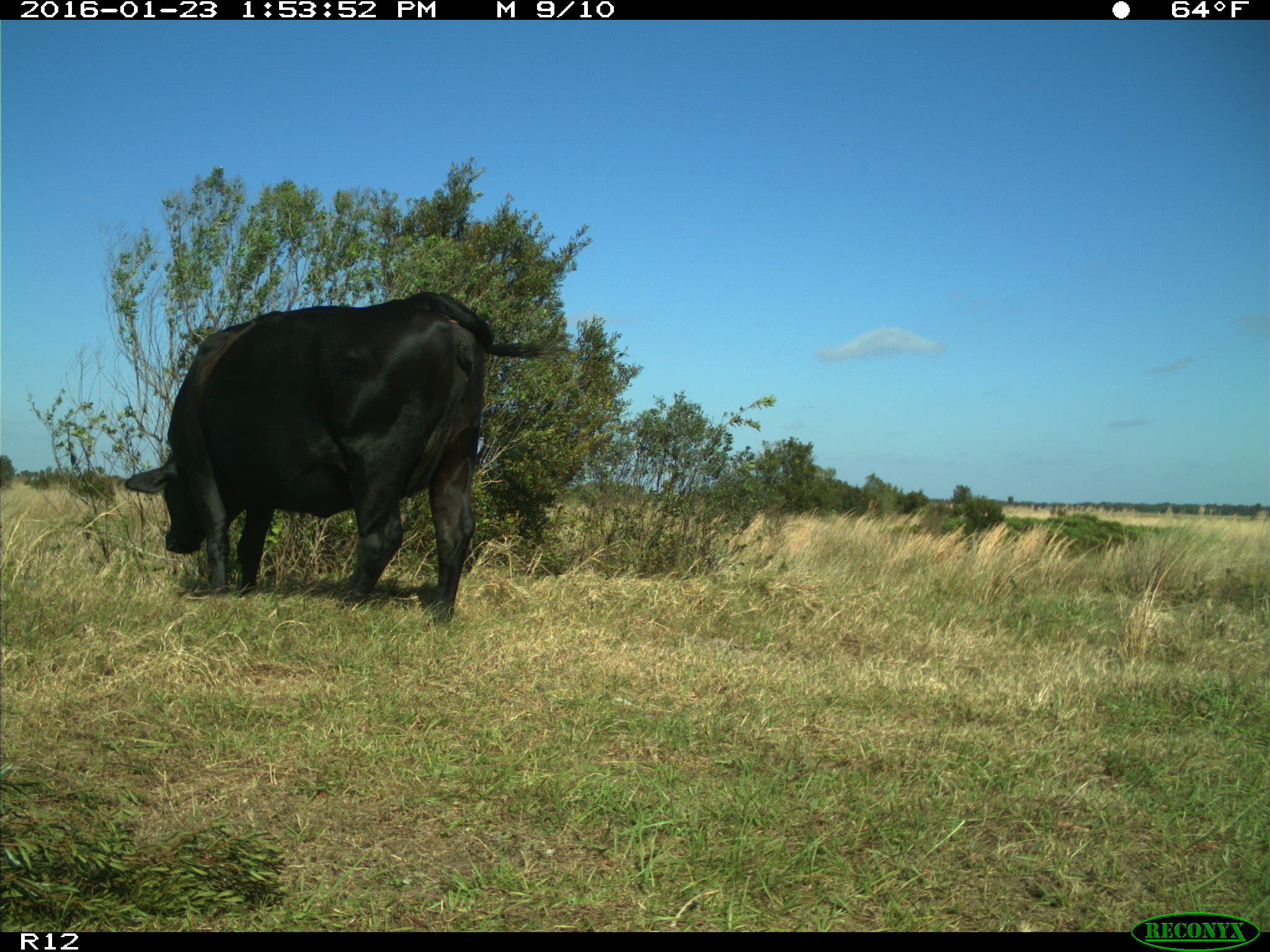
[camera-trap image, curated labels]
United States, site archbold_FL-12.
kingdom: Animalia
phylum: Chordata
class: Mammalia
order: Artiodactyla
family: Bovidae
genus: Bos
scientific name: Bos taurus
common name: domestic cow